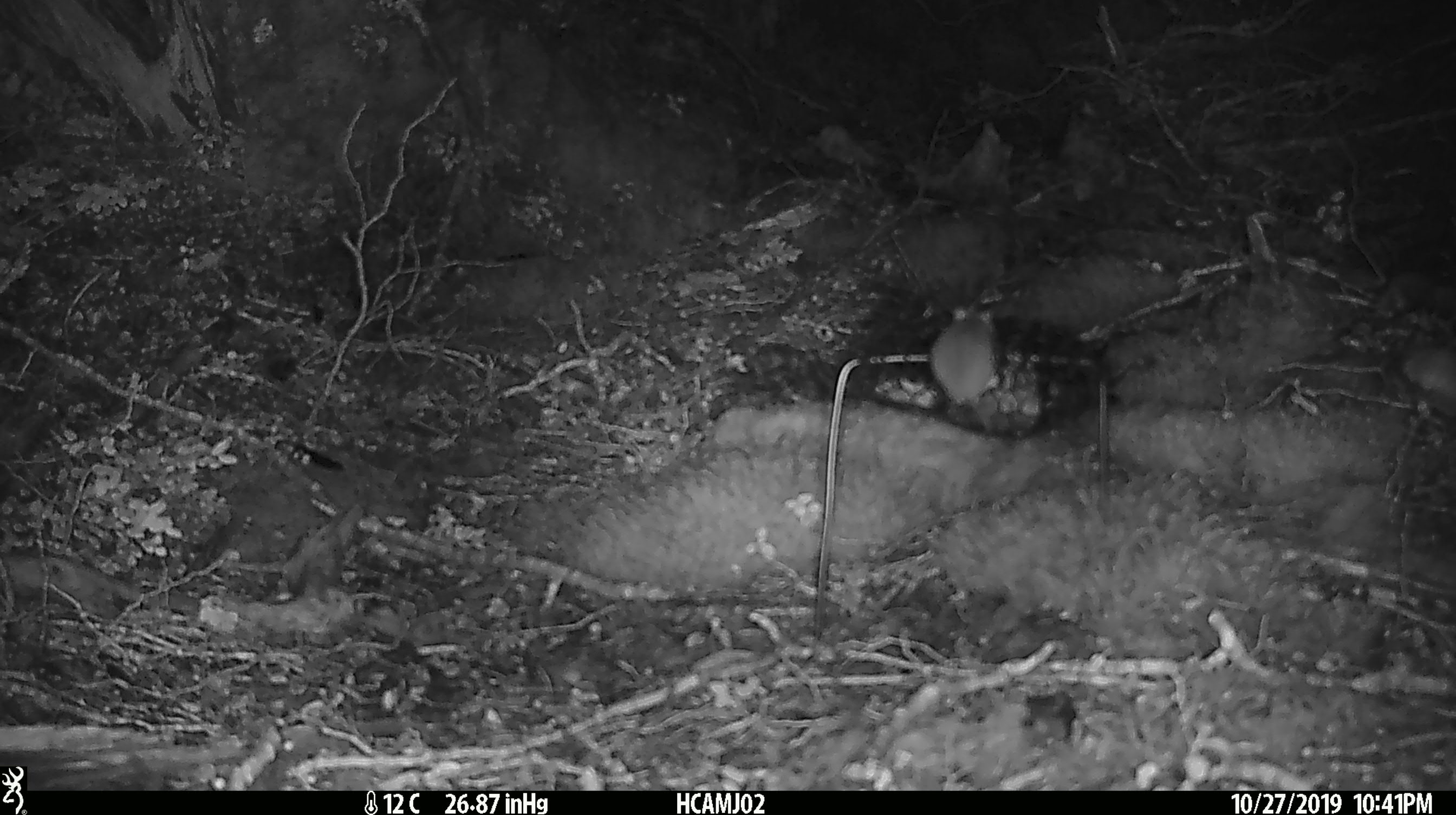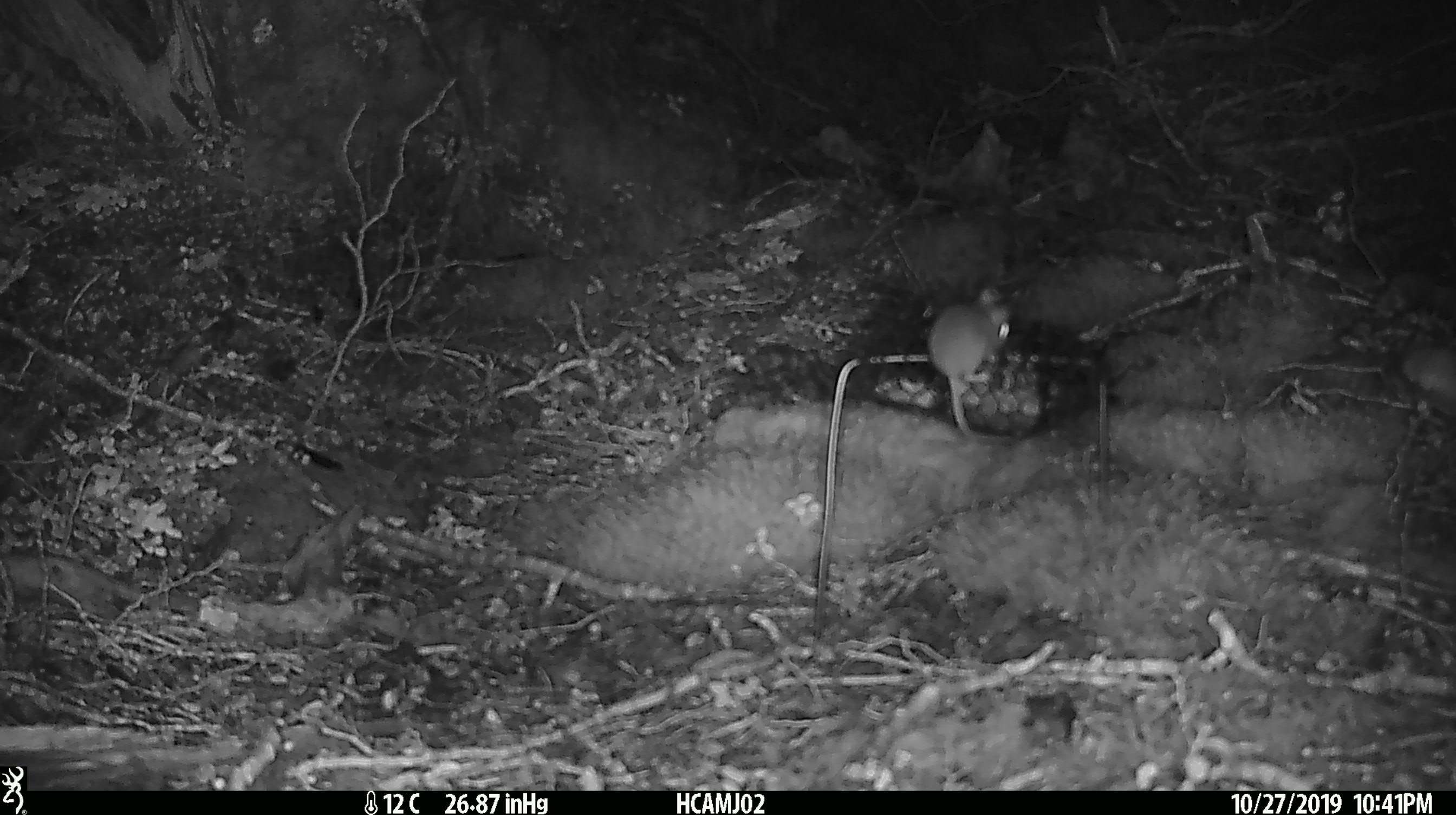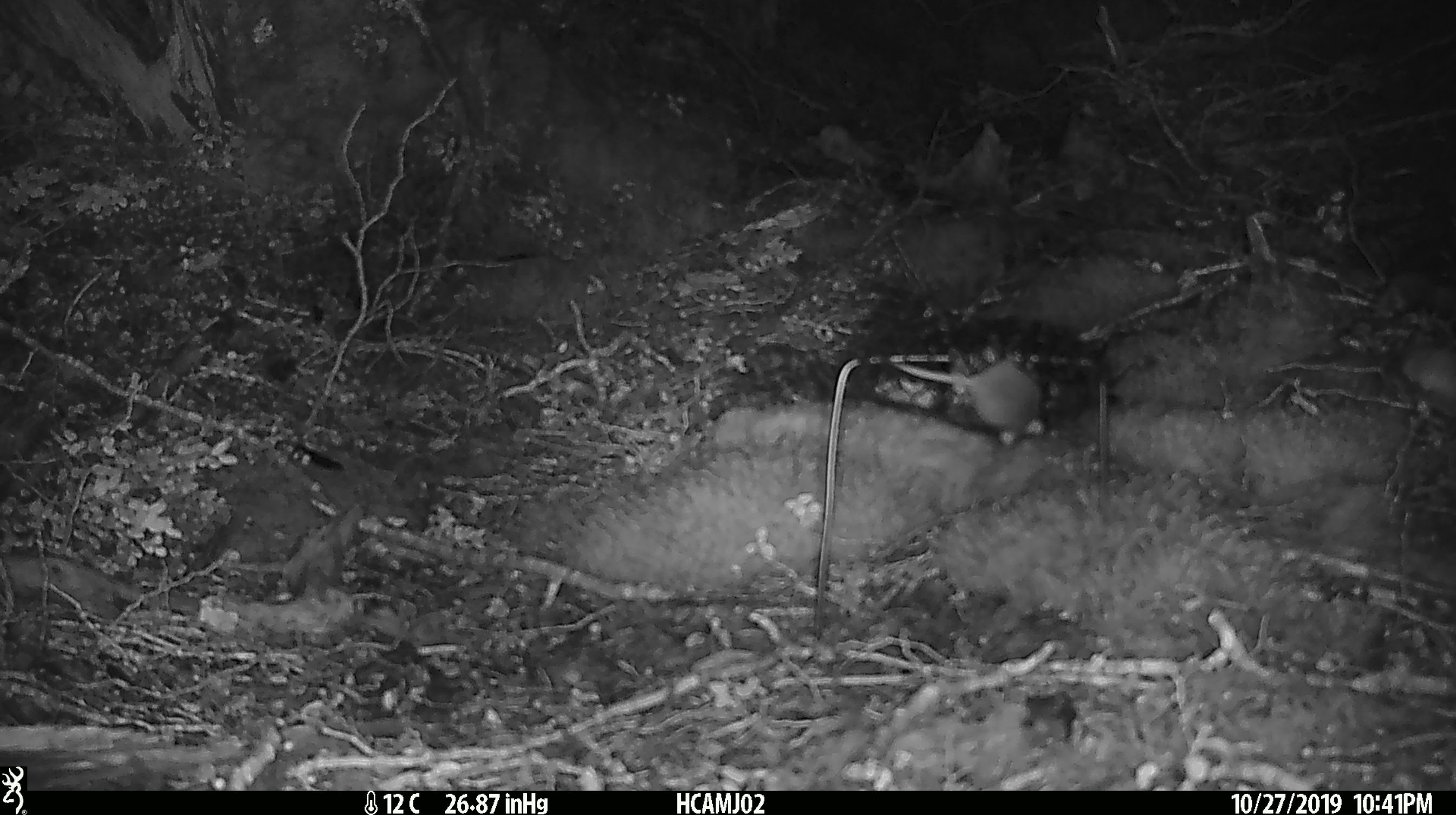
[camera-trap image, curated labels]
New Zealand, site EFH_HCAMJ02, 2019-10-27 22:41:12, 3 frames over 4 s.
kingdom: Animalia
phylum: Chordata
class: Mammalia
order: Rodentia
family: Muridae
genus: Mus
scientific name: Mus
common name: mouse